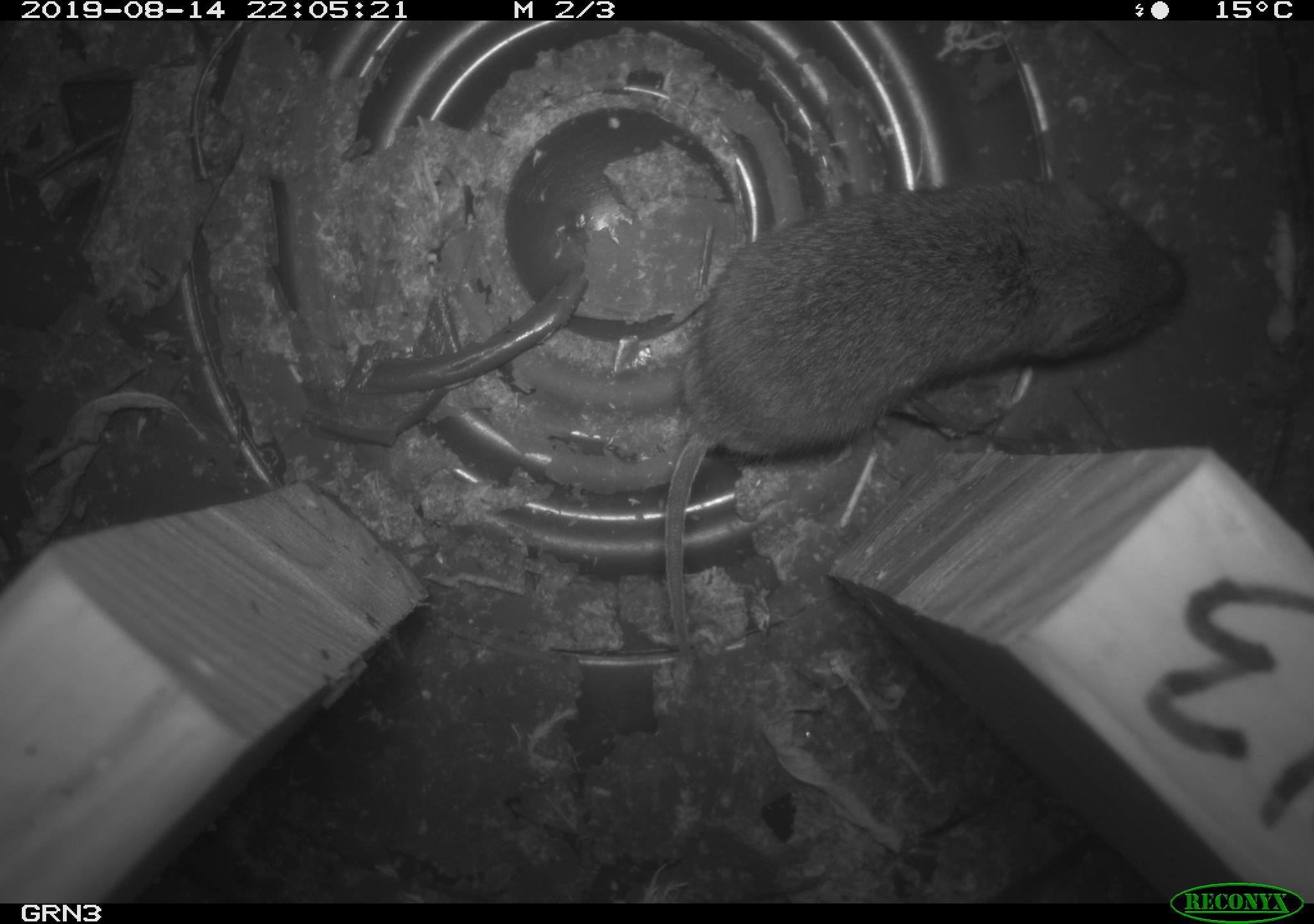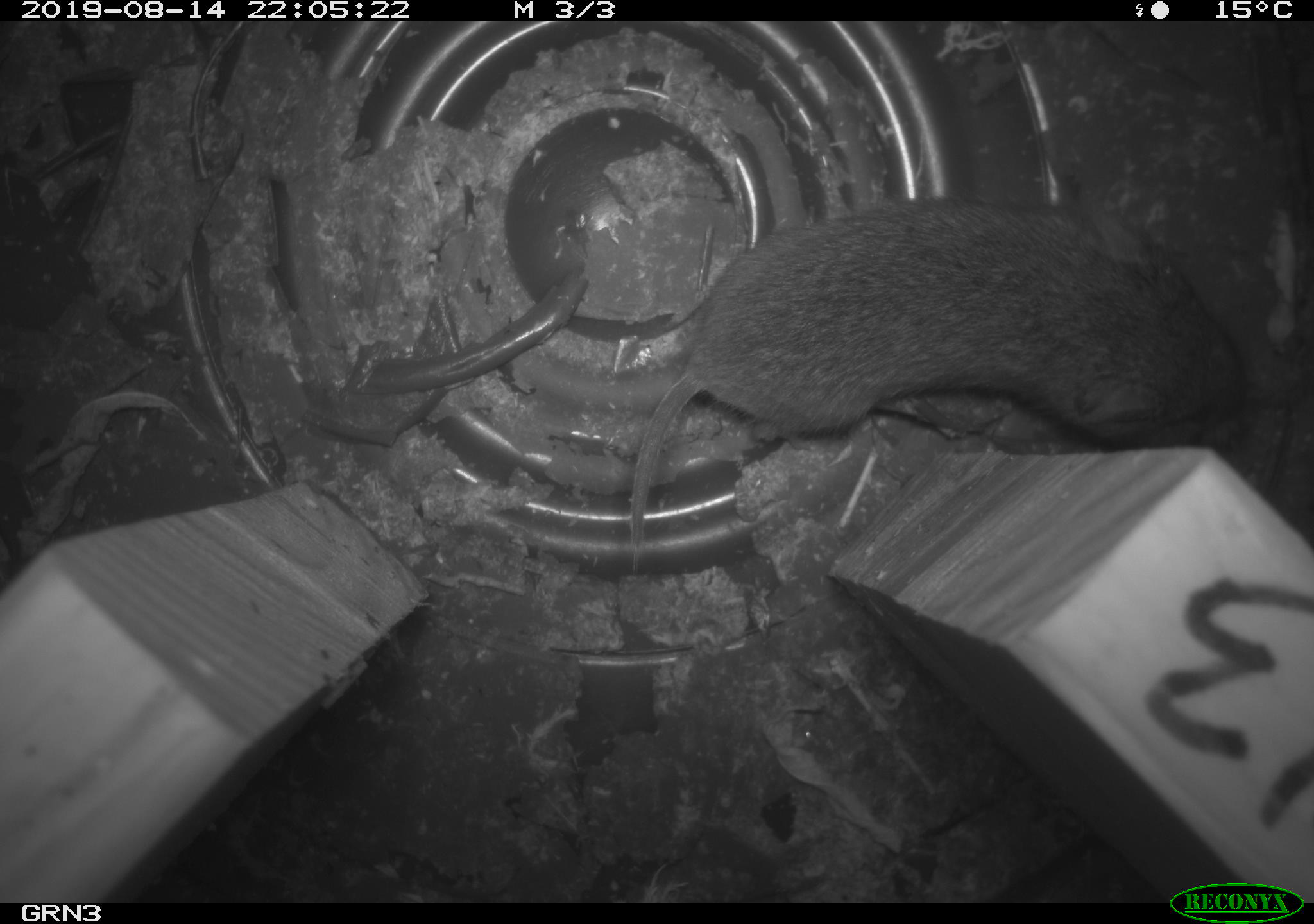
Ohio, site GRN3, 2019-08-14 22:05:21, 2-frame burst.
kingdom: Animalia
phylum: Chordata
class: Mammalia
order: Rodentia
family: Cricetidae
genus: Microtus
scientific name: Microtus pennsylvanicus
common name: meadow vole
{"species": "meadow vole (Microtus pennsylvanicus)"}